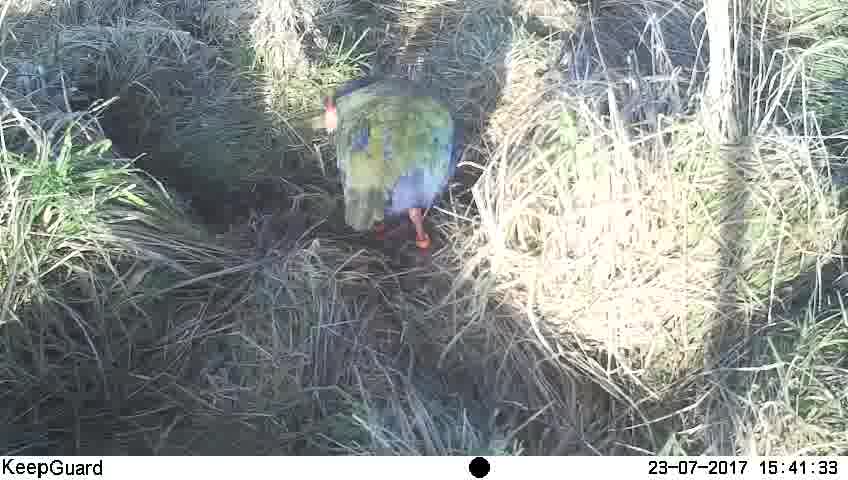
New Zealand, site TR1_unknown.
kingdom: Animalia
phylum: Chordata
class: Aves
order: Gruiformes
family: Rallidae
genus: Porphyrio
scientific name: Porphyrio mantelli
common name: takahe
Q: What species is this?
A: Takahe (Porphyrio mantelli).